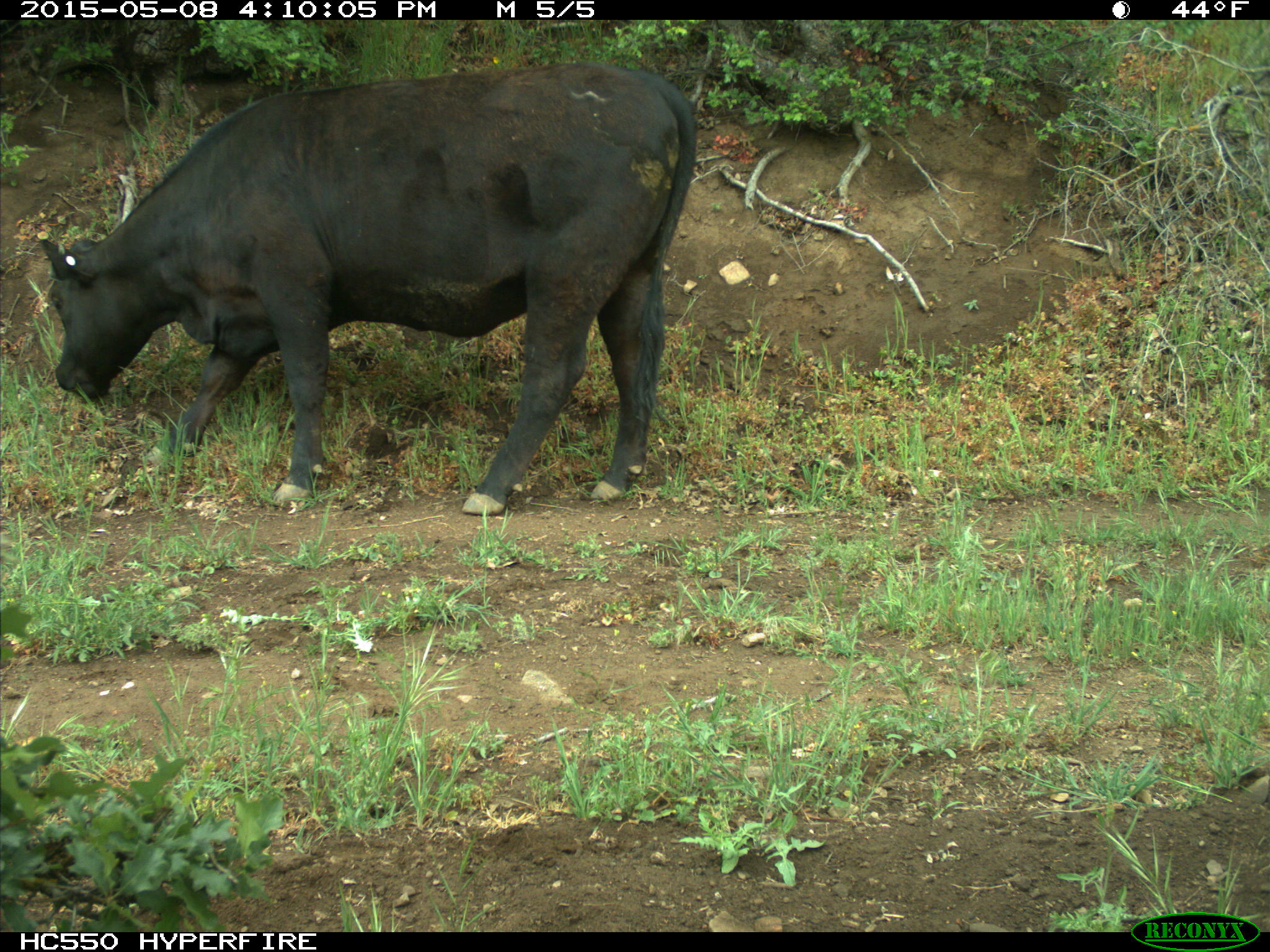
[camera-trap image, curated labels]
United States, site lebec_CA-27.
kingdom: Animalia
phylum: Chordata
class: Mammalia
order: Artiodactyla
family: Bovidae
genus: Bos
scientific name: Bos taurus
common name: domestic cow